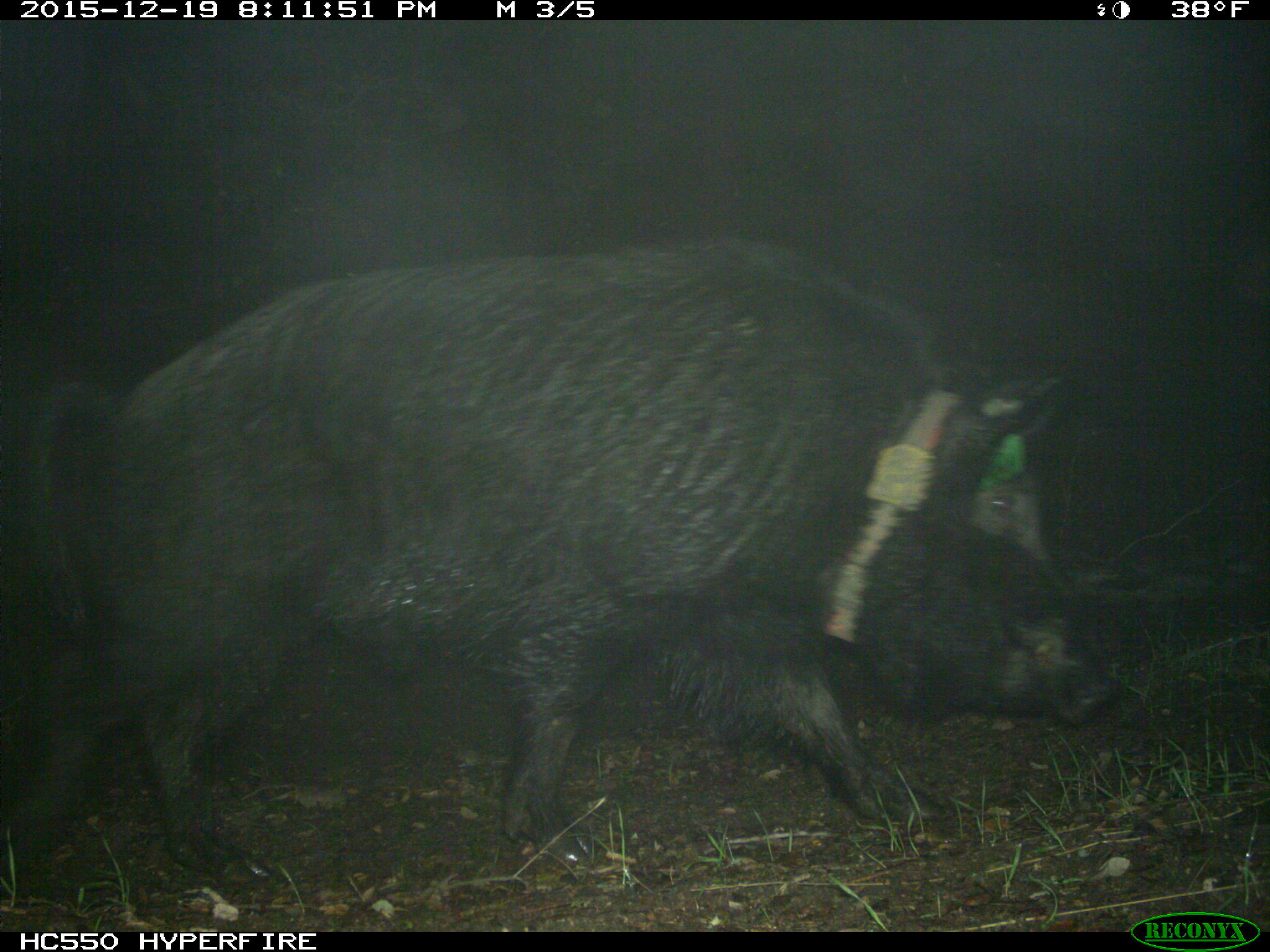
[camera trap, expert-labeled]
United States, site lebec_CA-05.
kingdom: Animalia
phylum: Chordata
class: Mammalia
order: Artiodactyla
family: Suidae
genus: Sus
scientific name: Sus scrofa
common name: wild boar